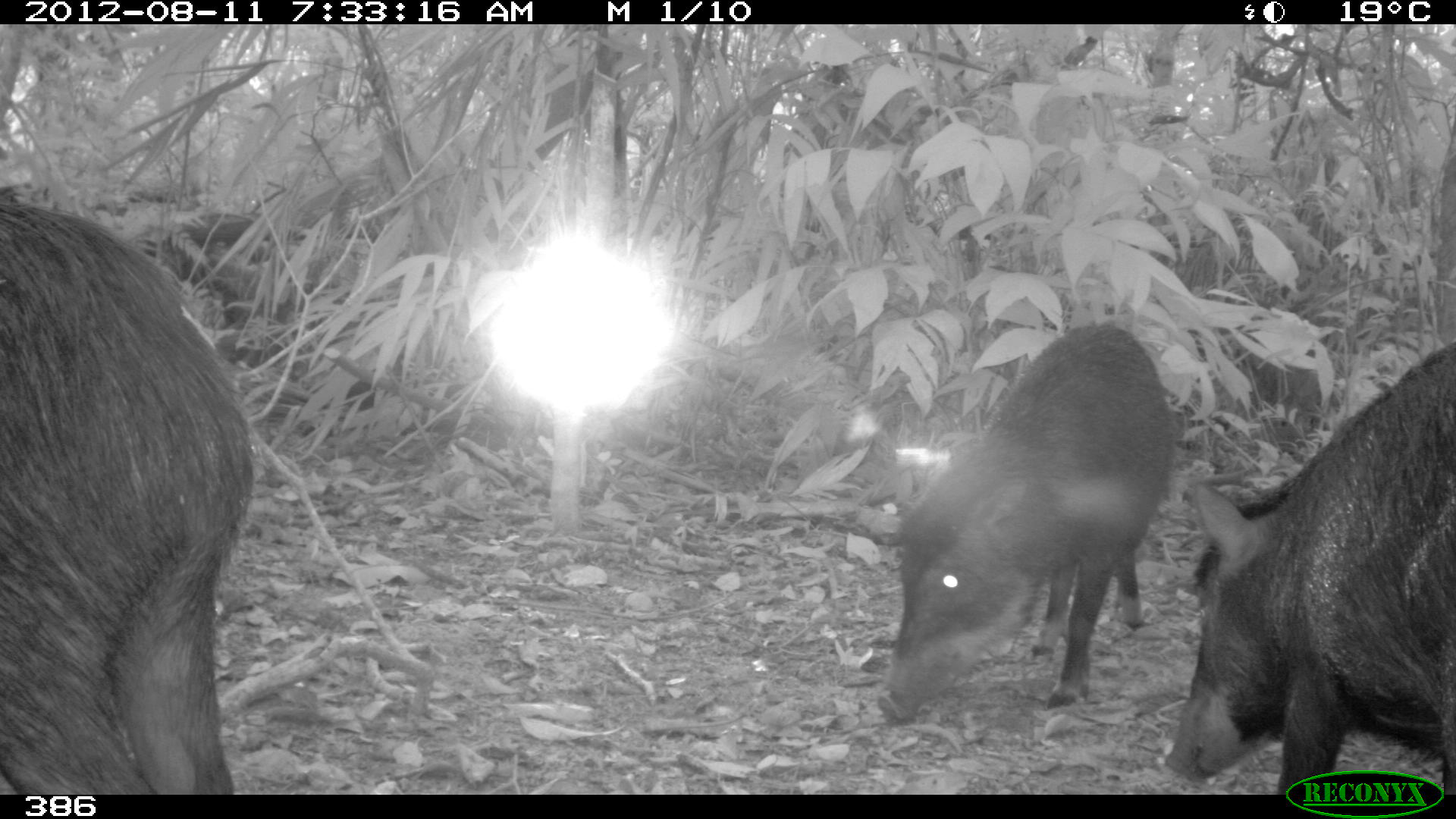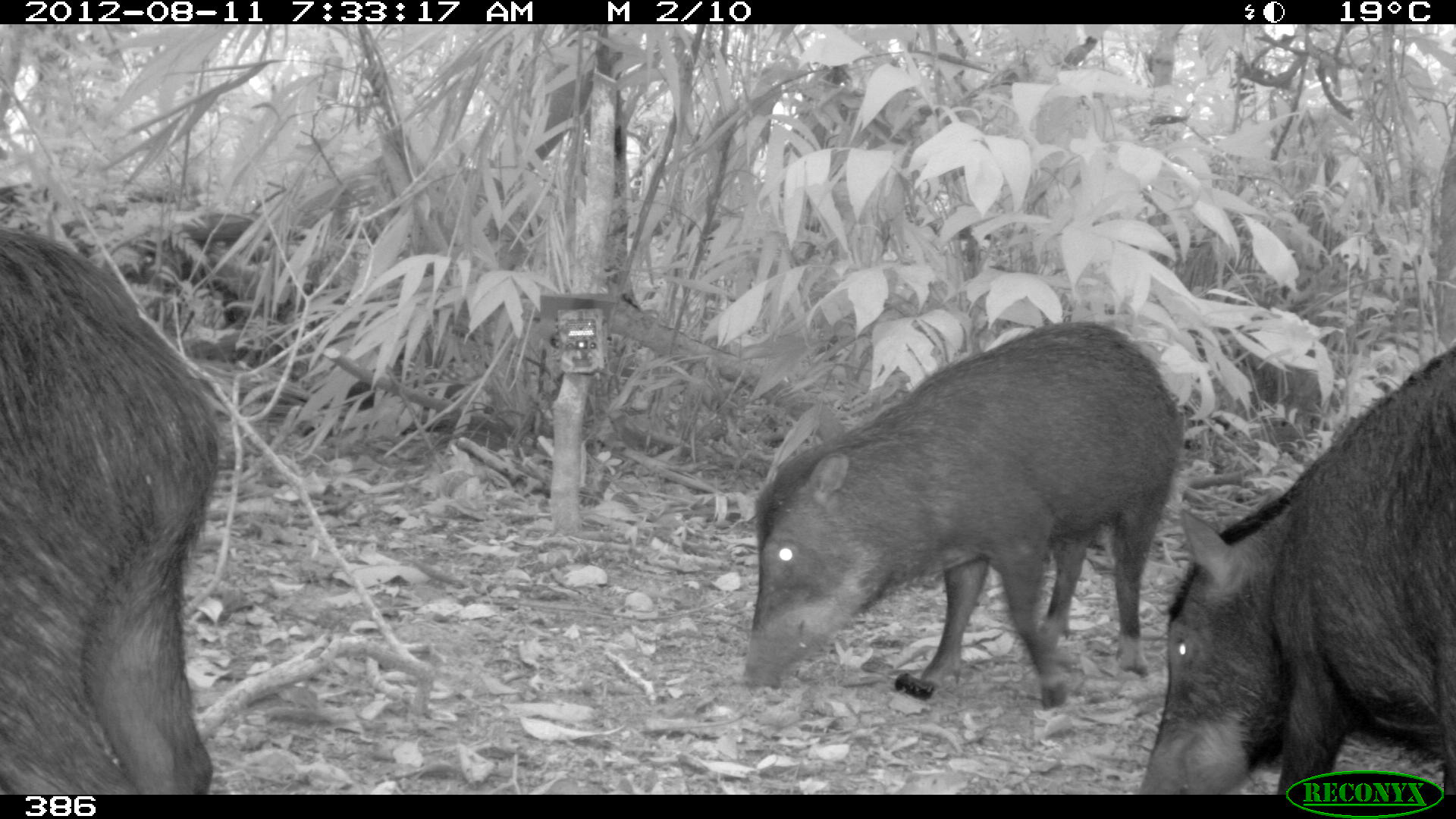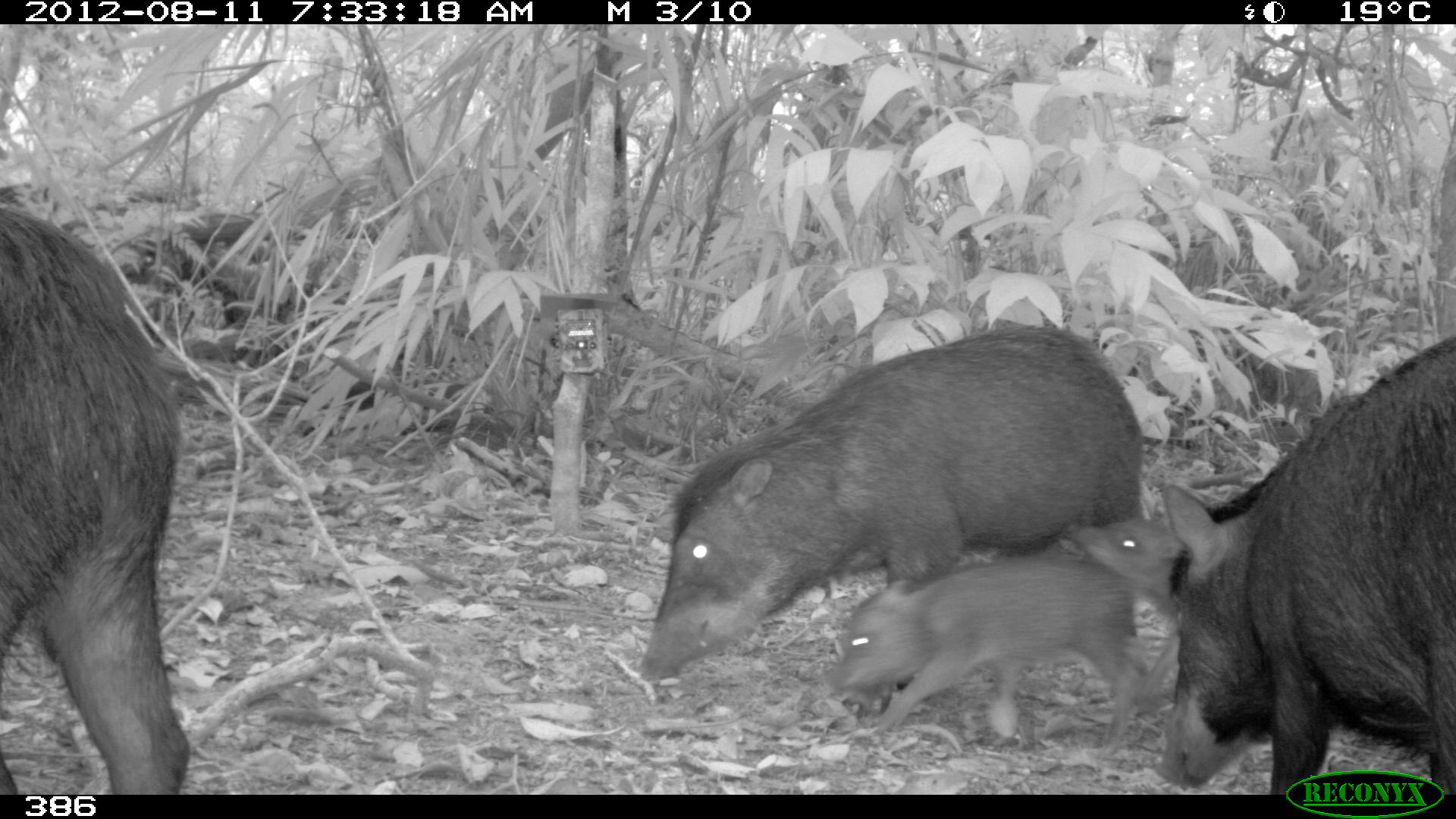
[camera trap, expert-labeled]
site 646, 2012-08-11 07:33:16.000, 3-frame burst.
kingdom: Animalia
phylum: Chordata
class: Mammalia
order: Artiodactyla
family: Tayassuidae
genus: Tayassu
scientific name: Tayassu pecari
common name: white-lipped peccary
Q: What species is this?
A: Tayassu pecari (white-lipped peccary).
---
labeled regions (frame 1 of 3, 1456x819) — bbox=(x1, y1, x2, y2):
tayassu pecari: bbox=(0, 193, 270, 793); bbox=(1154, 335, 1456, 793); bbox=(870, 317, 1186, 729)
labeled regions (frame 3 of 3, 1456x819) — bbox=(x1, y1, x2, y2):
tayassu pecari: bbox=(630, 318, 1150, 693); bbox=(1147, 336, 1455, 788); bbox=(0, 196, 208, 794); bbox=(815, 555, 1145, 758); bbox=(1056, 513, 1186, 708)